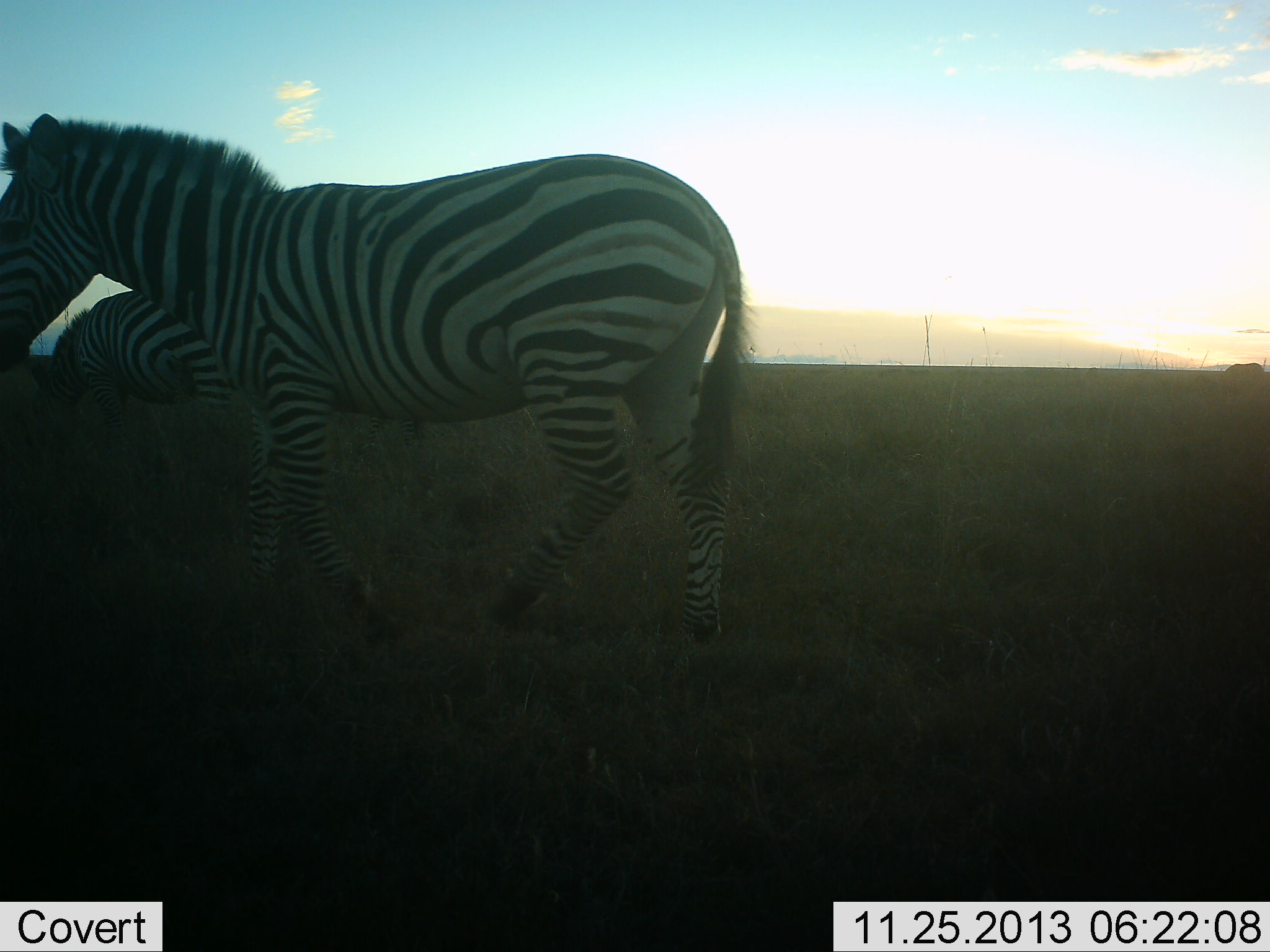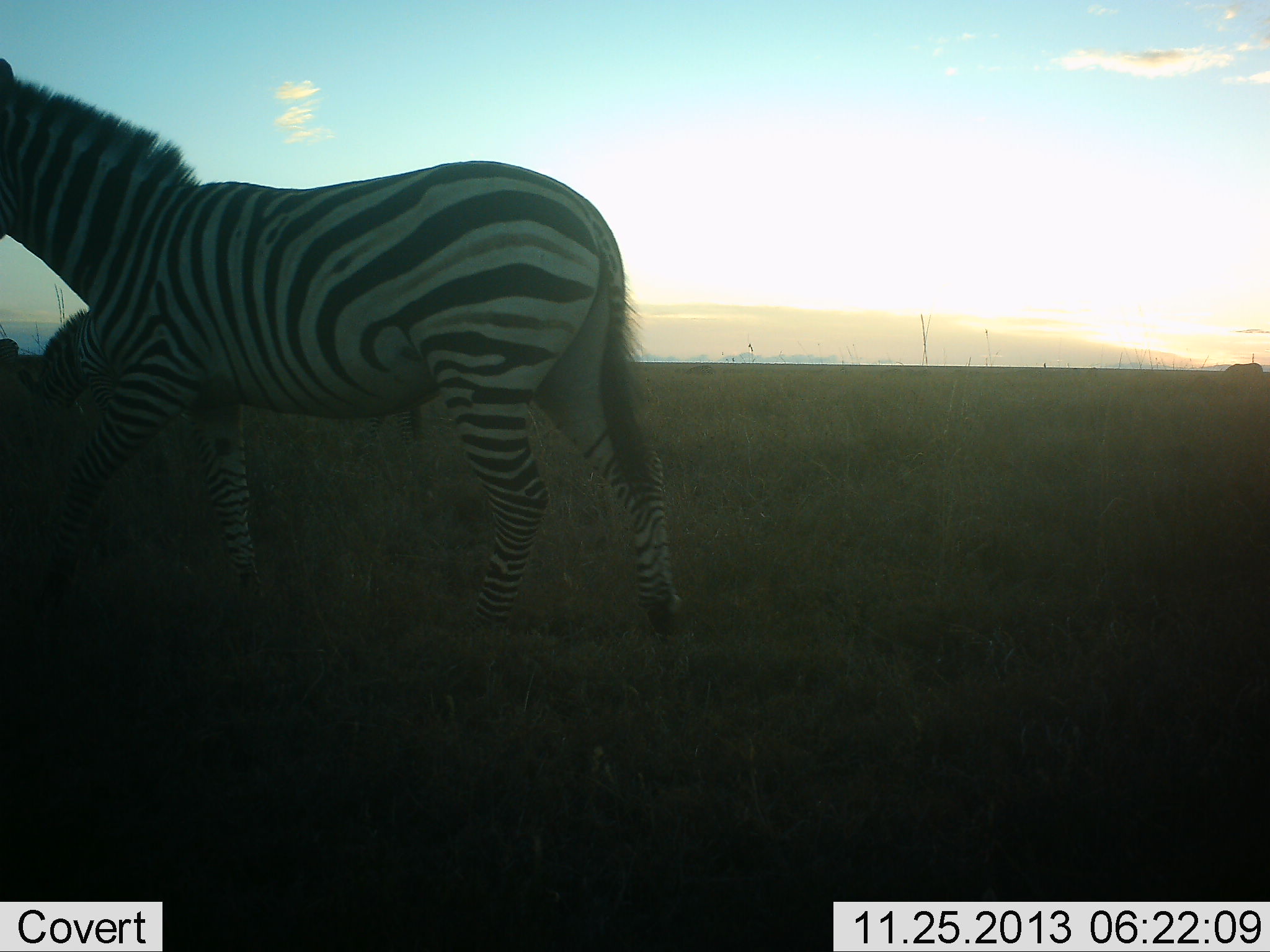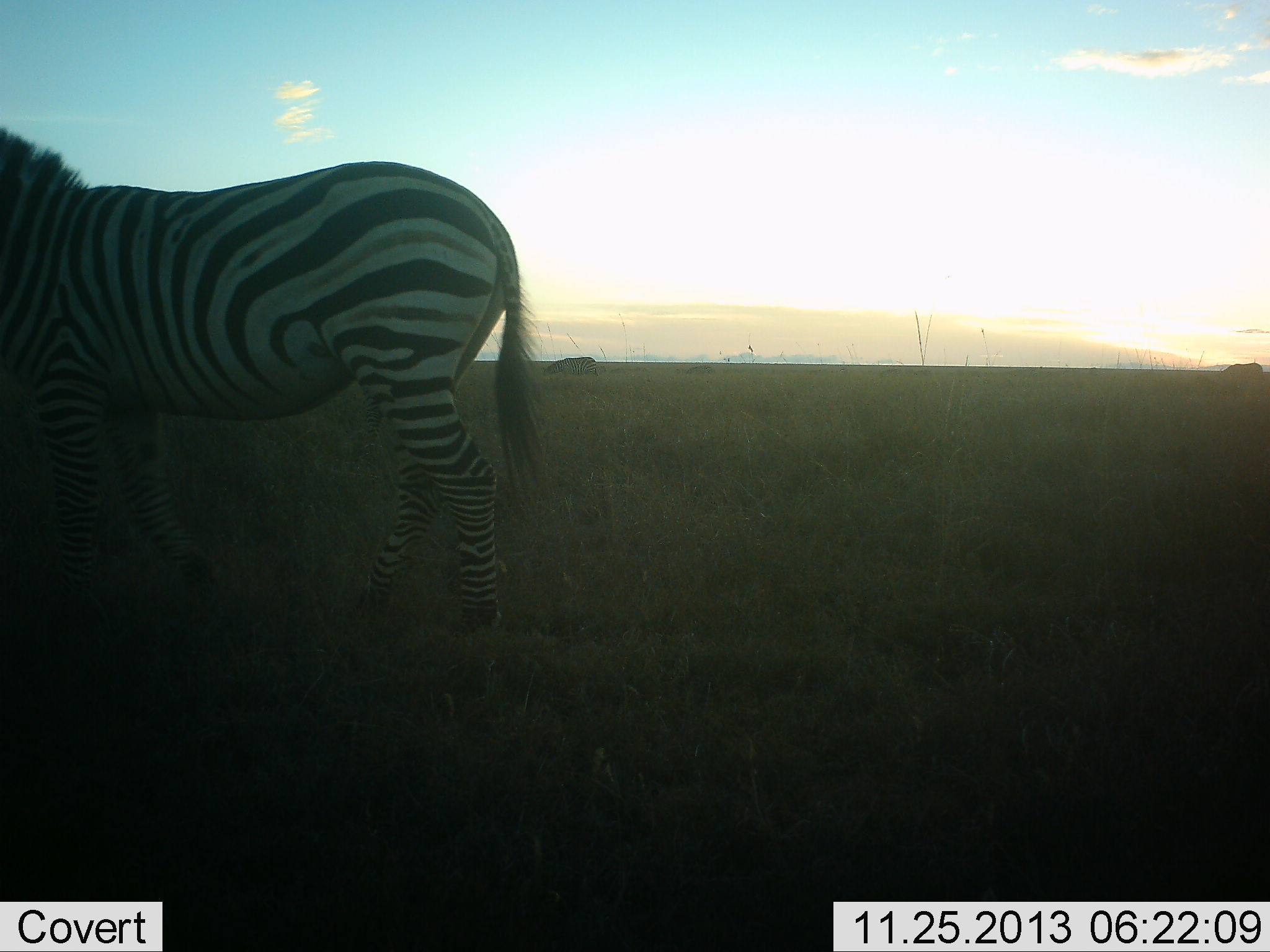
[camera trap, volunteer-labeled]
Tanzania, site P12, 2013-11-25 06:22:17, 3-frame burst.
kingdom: Animalia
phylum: Chordata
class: Mammalia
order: Perissodactyla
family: Equidae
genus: Equus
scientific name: Equus quagga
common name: plains zebra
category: zebra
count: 2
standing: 20%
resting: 0%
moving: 80%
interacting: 0%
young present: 0%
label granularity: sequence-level